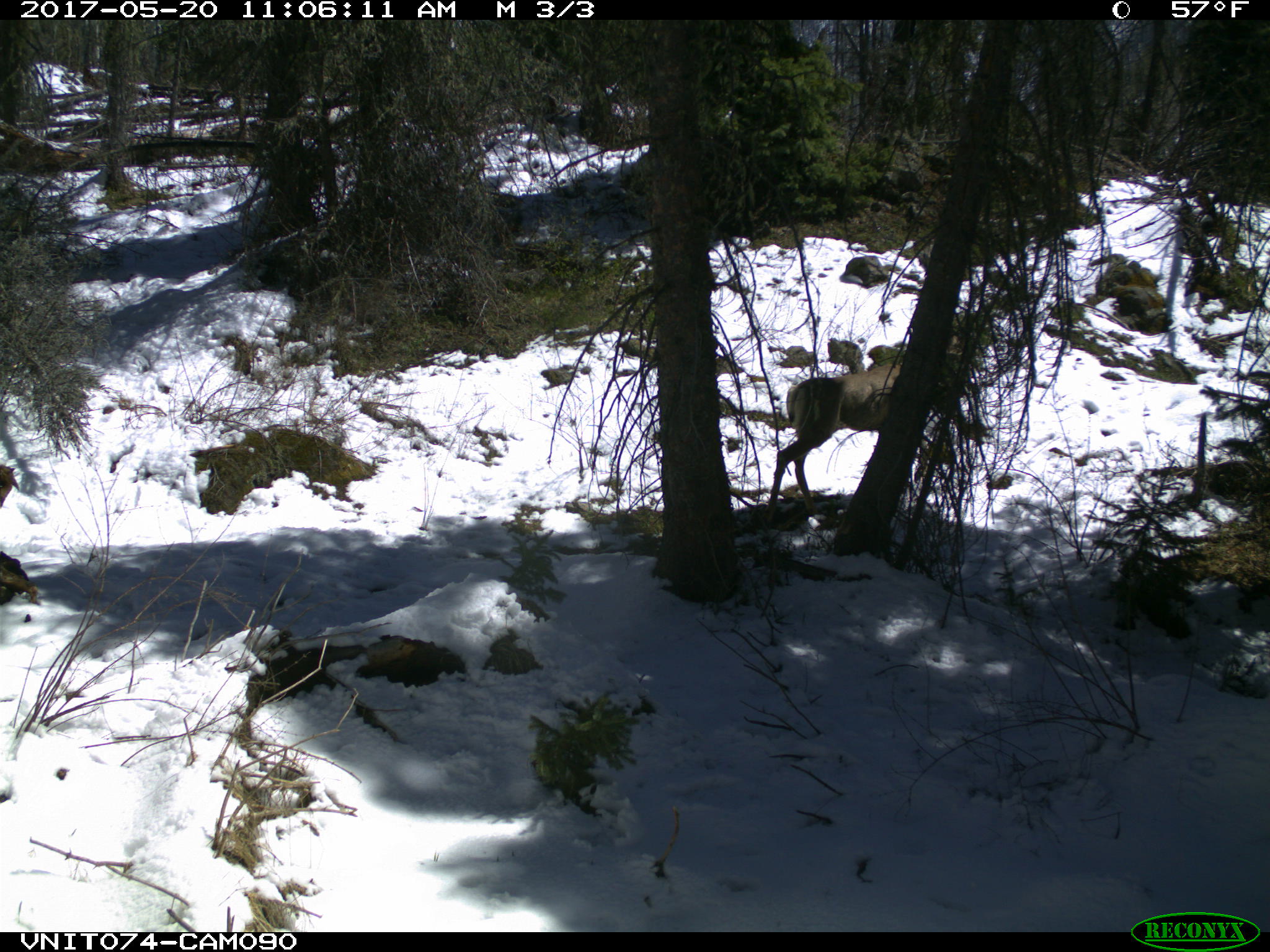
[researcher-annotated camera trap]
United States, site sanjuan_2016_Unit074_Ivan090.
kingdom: Animalia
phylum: Chordata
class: Mammalia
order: Artiodactyla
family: Cervidae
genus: Odocoileus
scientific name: Odocoileus hemionus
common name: mule deer